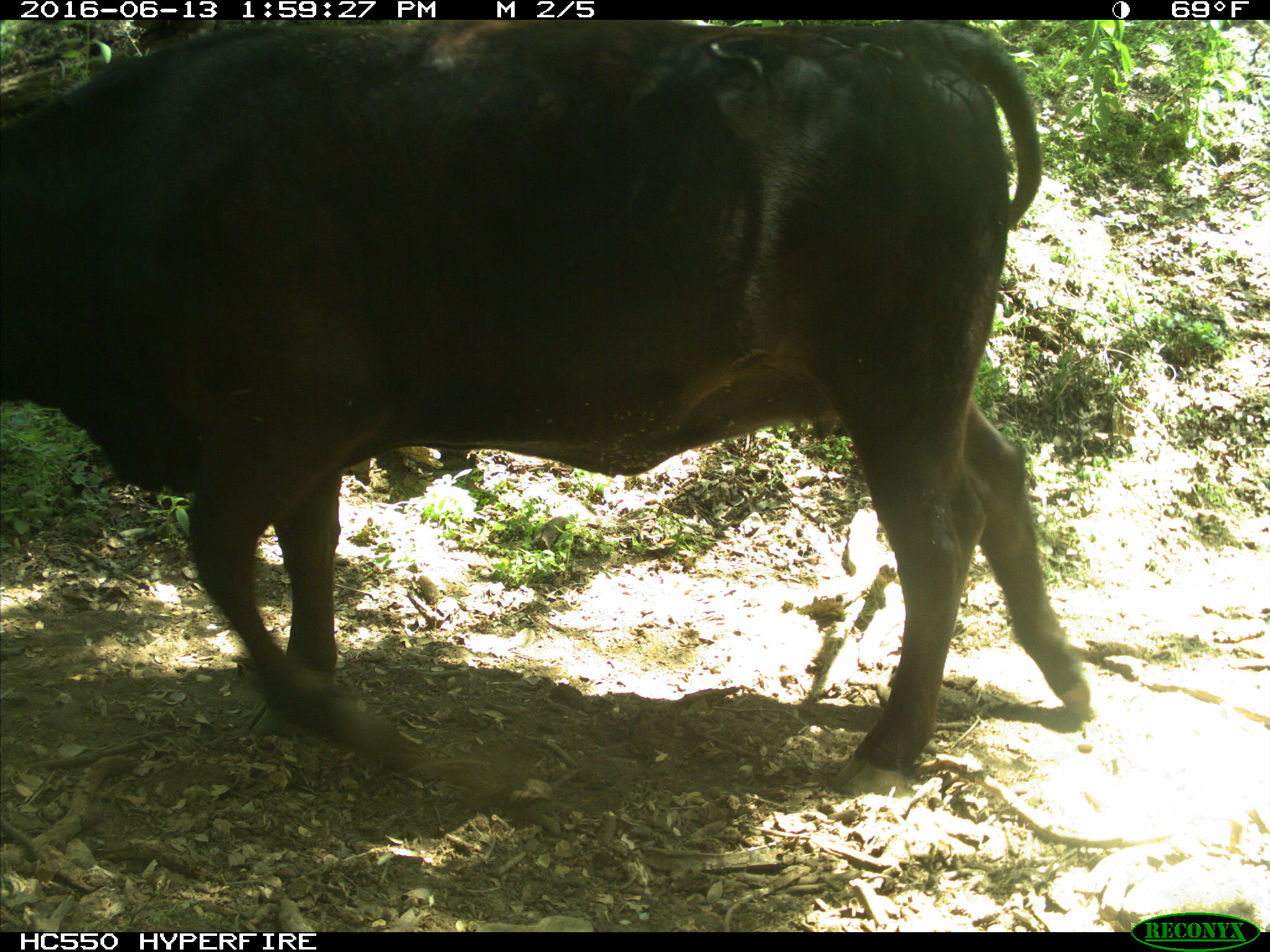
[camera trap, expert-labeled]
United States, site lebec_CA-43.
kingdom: Animalia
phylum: Chordata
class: Mammalia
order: Artiodactyla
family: Bovidae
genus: Bos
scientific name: Bos taurus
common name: domestic cow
Bos taurus (domestic cow).